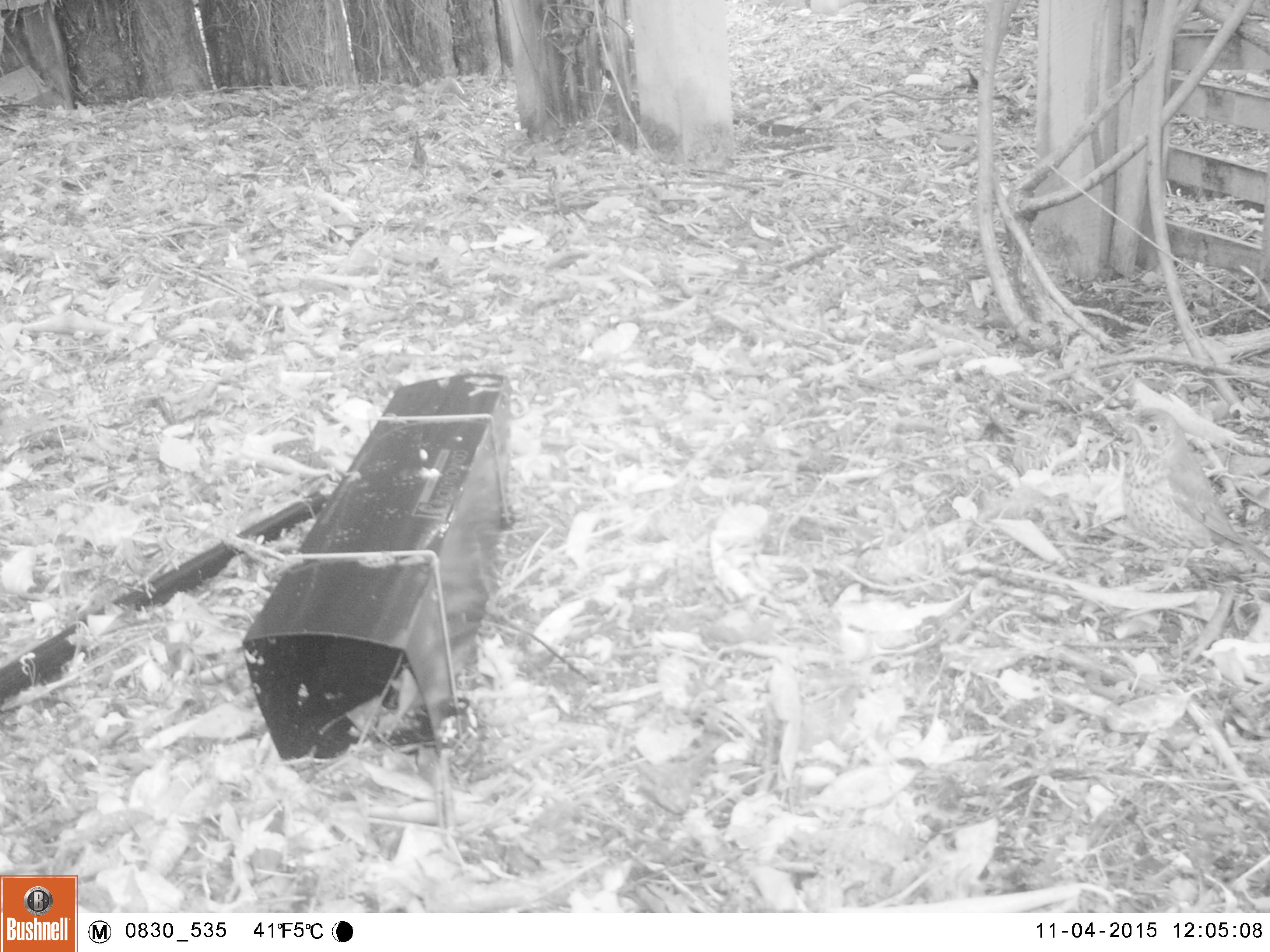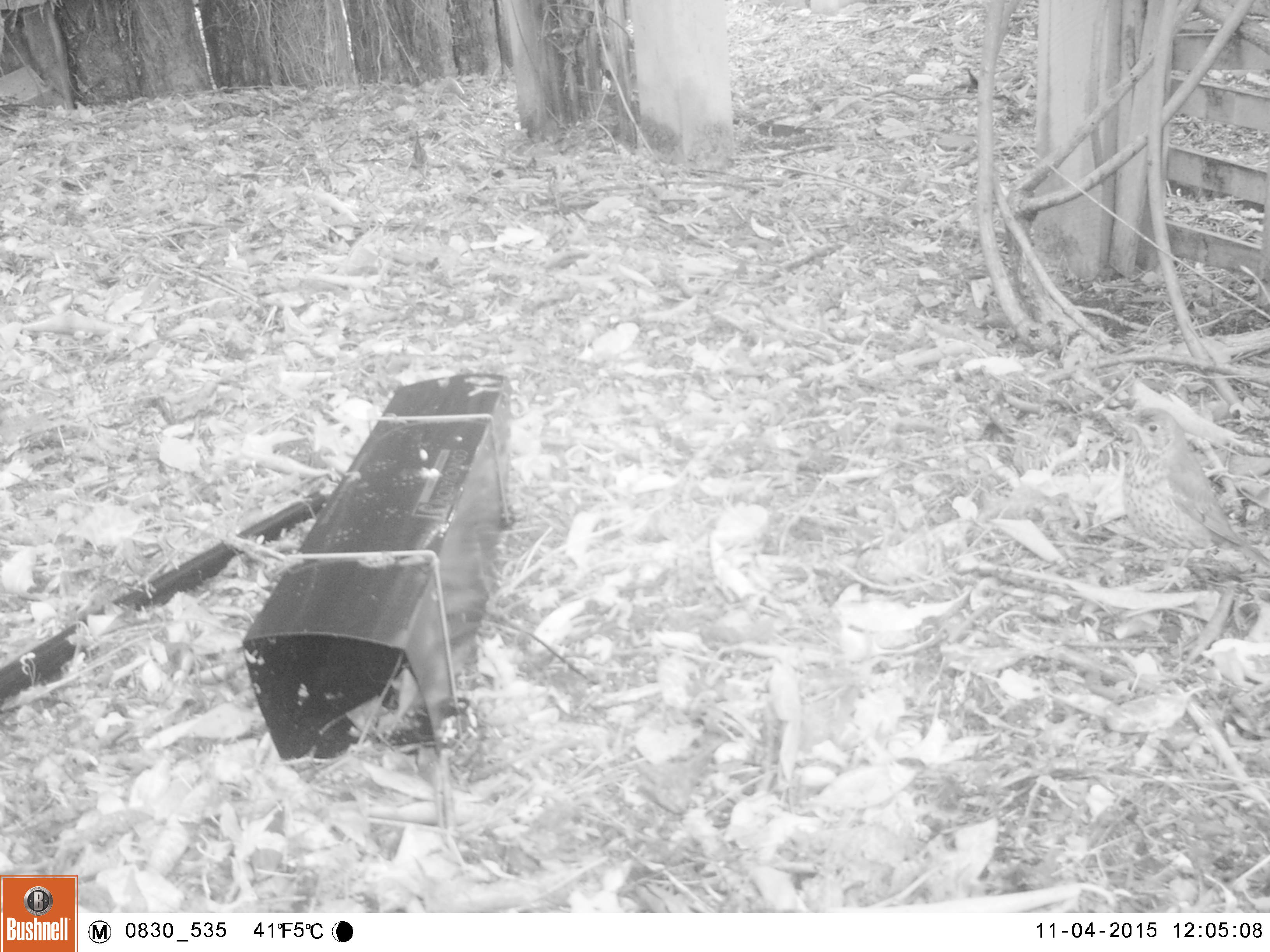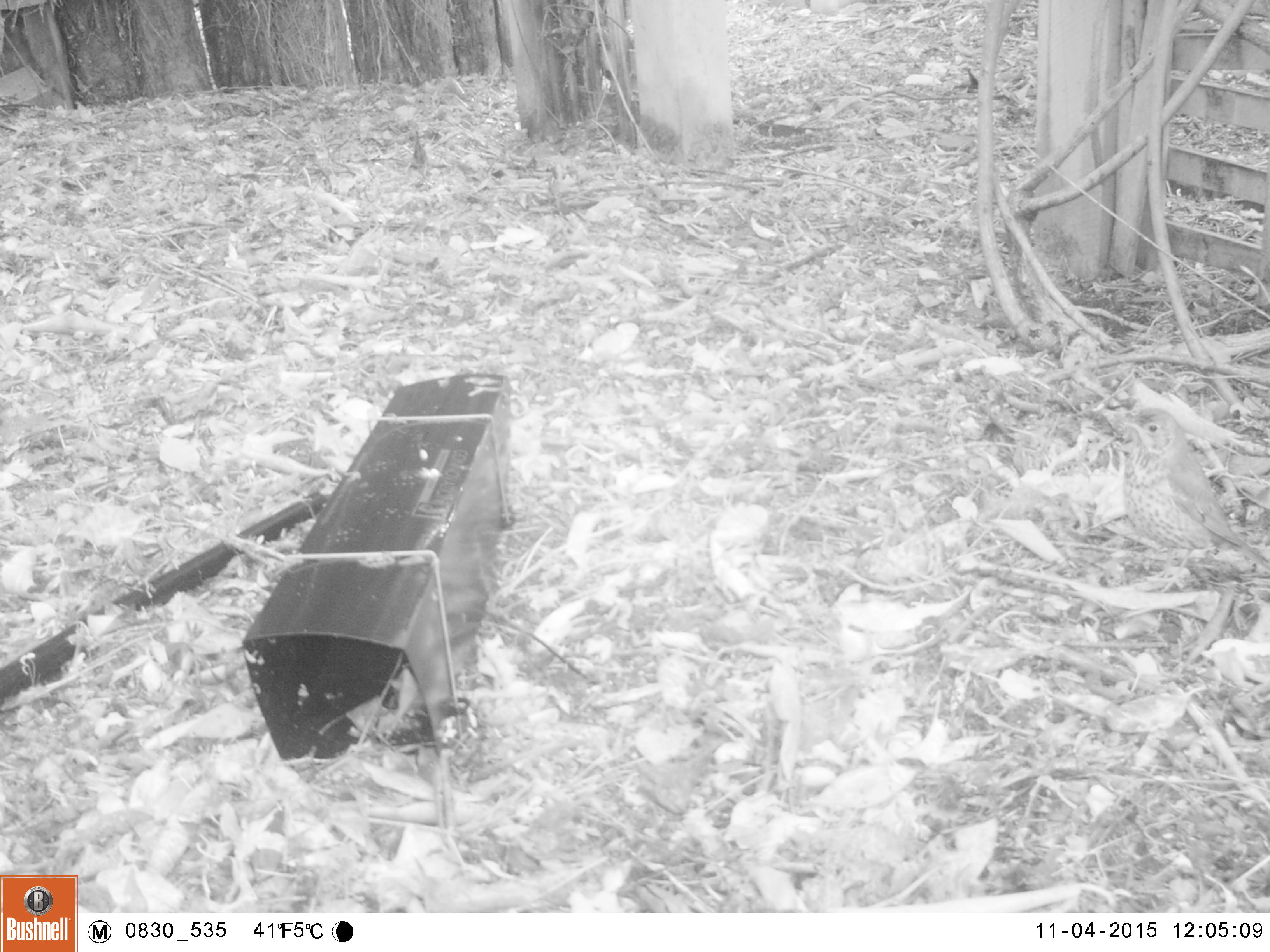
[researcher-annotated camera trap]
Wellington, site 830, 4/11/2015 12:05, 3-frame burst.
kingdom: Animalia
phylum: Chordata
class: Aves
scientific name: Aves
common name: bird